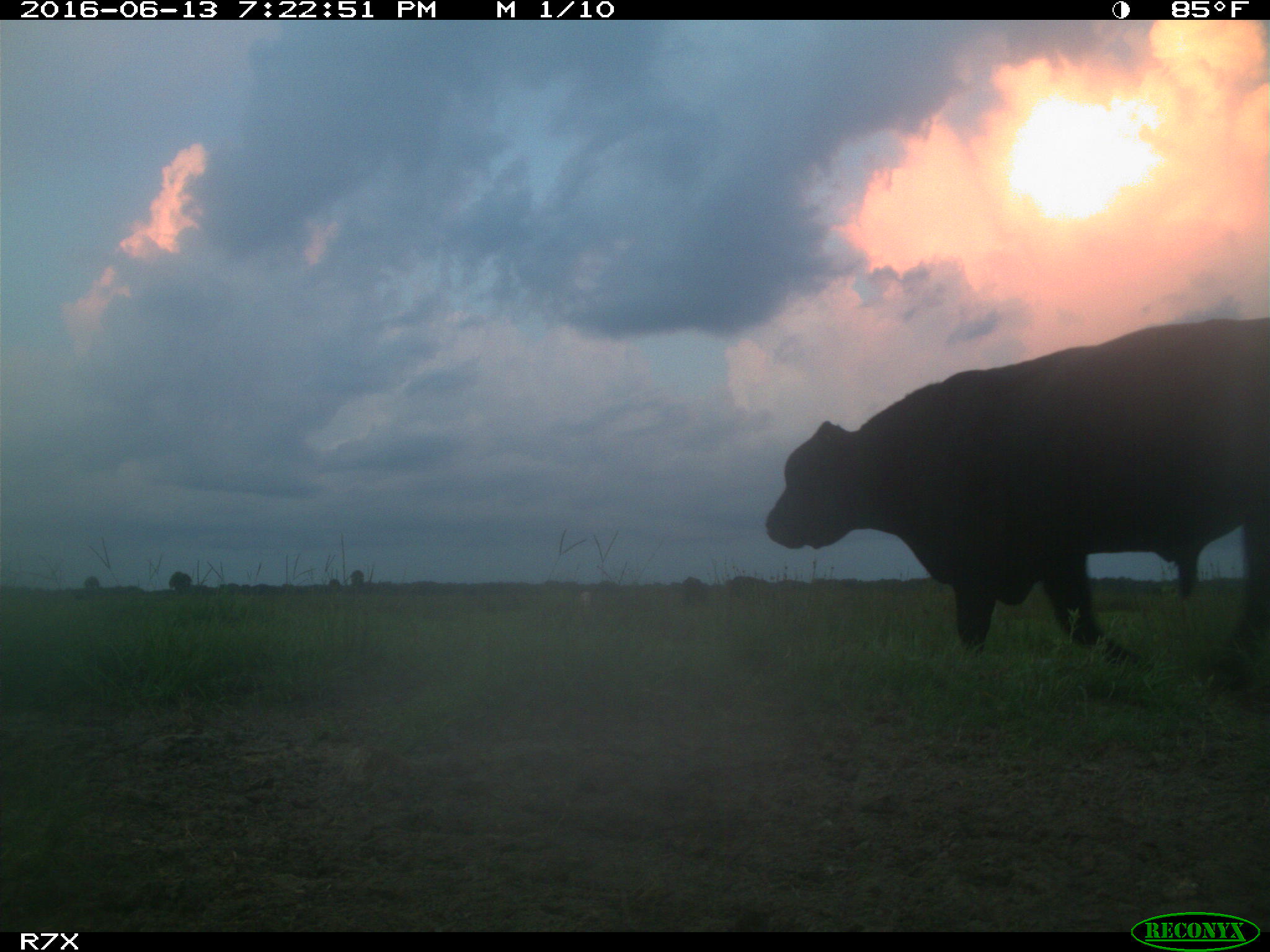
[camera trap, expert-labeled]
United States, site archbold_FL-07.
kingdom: Animalia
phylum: Chordata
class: Mammalia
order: Artiodactyla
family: Bovidae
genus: Bos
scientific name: Bos taurus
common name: domestic cow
Bos taurus (domestic cow).